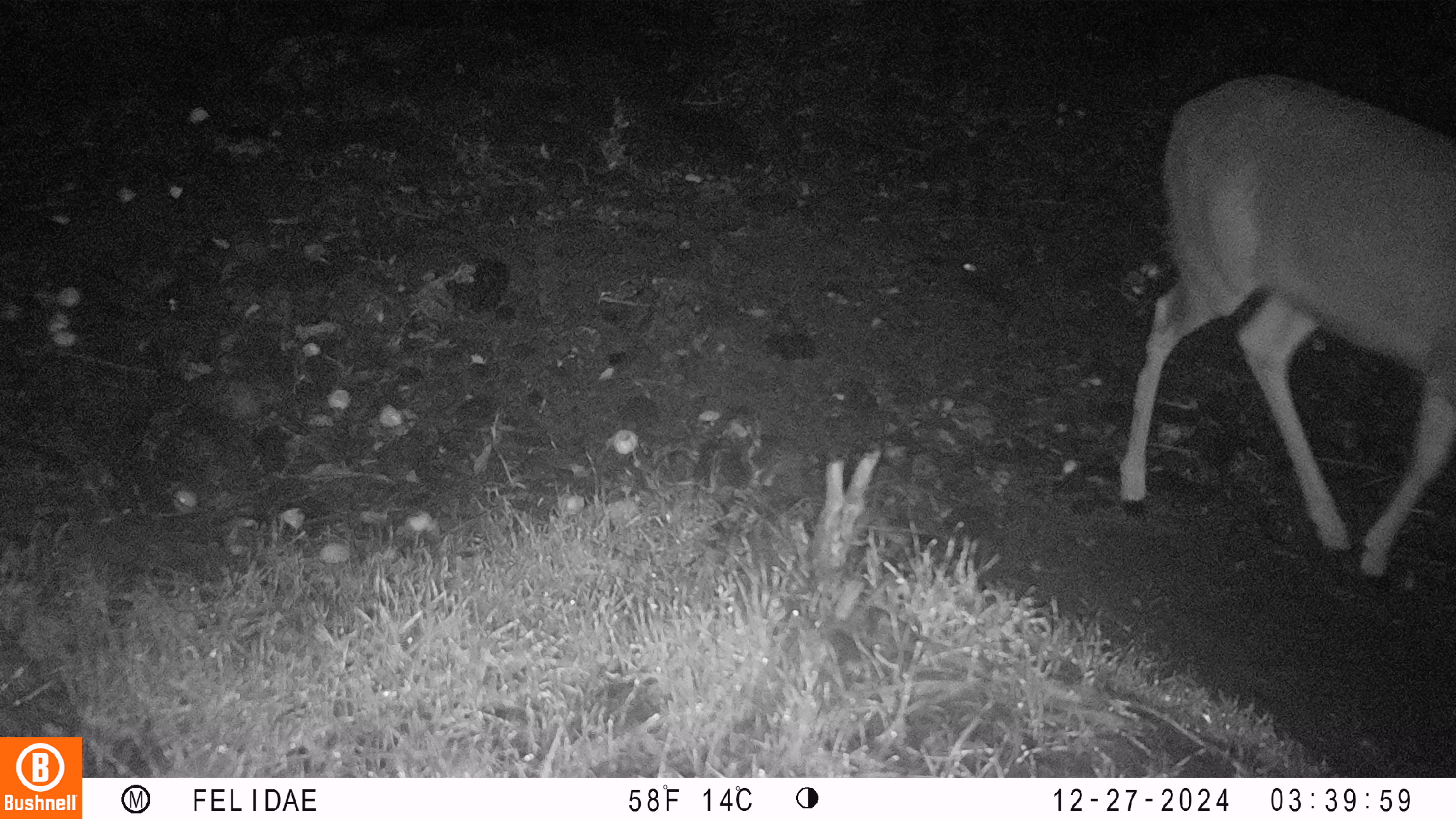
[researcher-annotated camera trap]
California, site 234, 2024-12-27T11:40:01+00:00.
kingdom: Animalia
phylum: Chordata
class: Mammalia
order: Artiodactyla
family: Cervidae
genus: Odocoileus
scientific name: Odocoileus hemionus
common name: mule deer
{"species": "mule deer (Odocoileus hemionus)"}